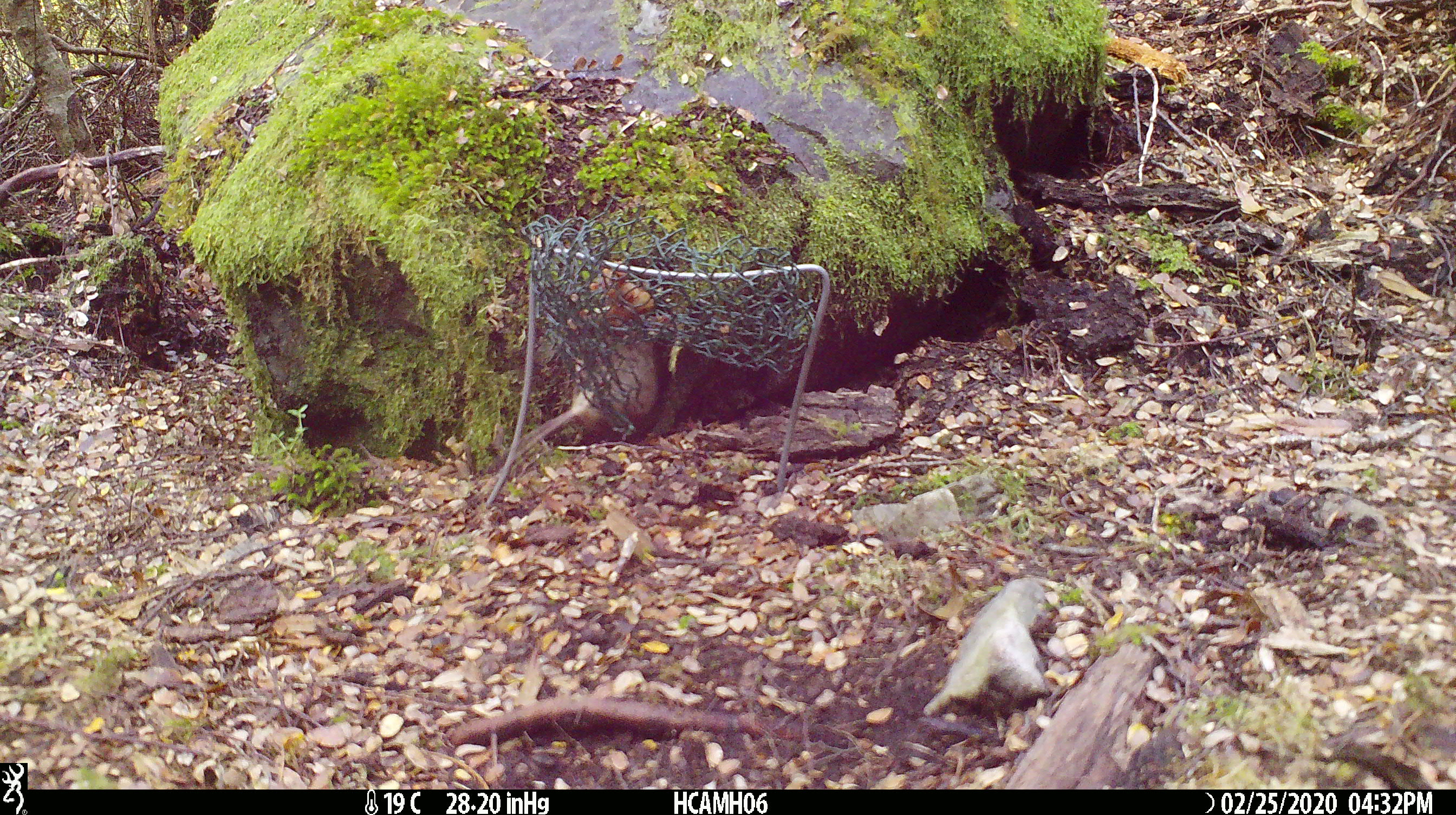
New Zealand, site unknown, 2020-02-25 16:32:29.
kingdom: Animalia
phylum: Chordata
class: Mammalia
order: Rodentia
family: Muridae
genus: Mus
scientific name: Mus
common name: mouse